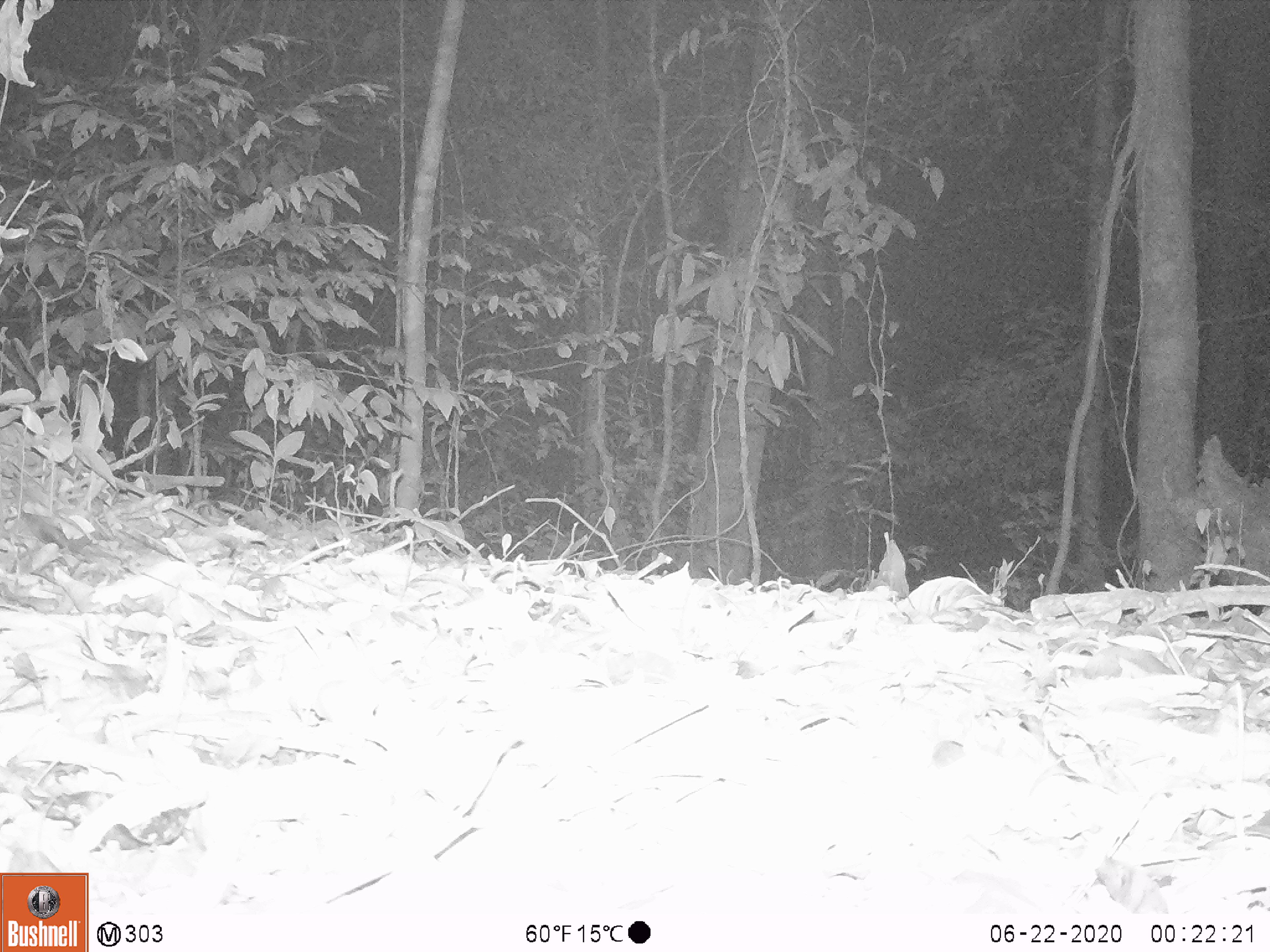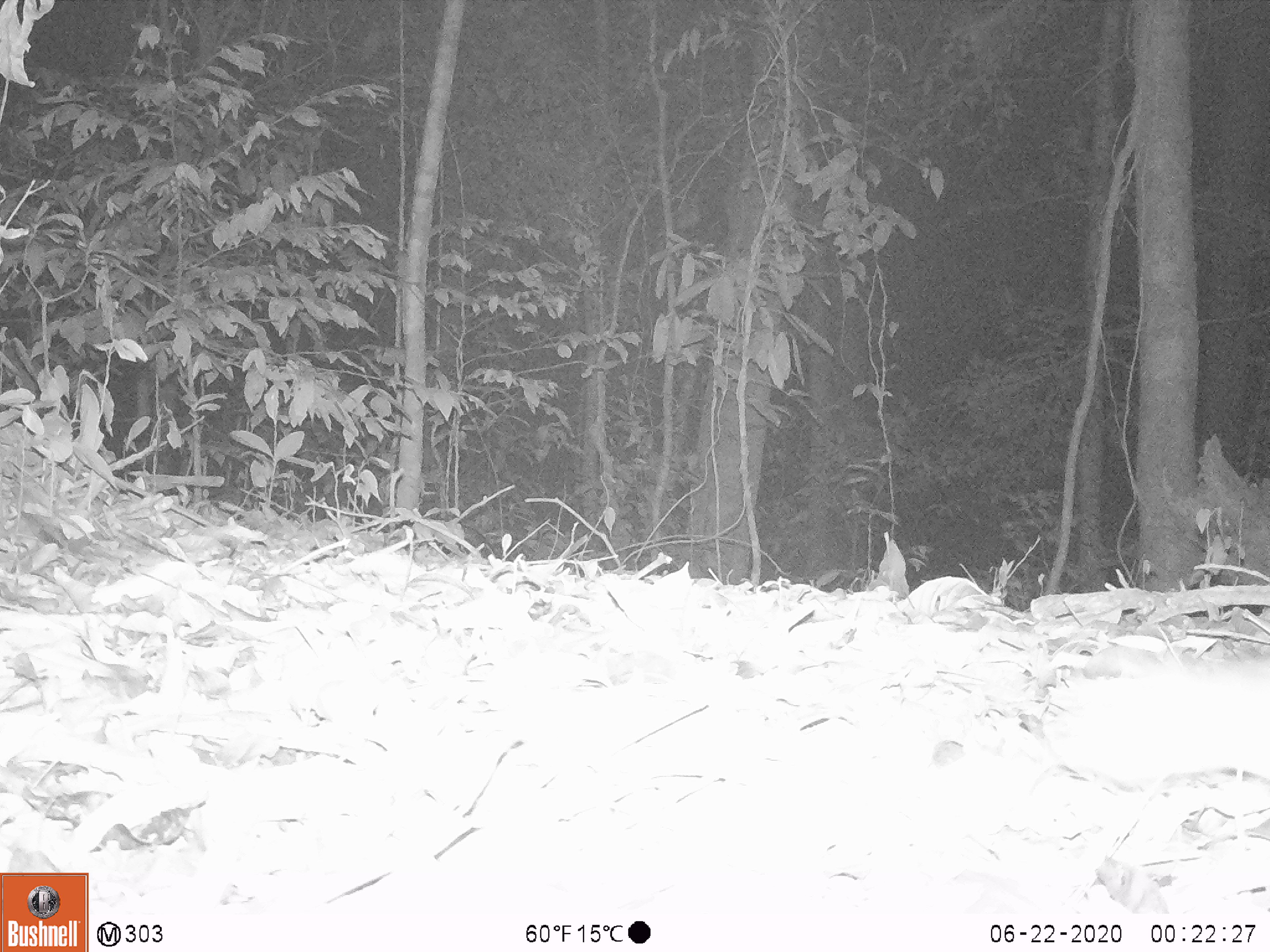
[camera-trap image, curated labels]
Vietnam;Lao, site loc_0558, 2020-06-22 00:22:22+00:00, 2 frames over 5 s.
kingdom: Animalia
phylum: Chordata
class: Mammalia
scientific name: Mammalia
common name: mammal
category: unidentified small mammal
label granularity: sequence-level